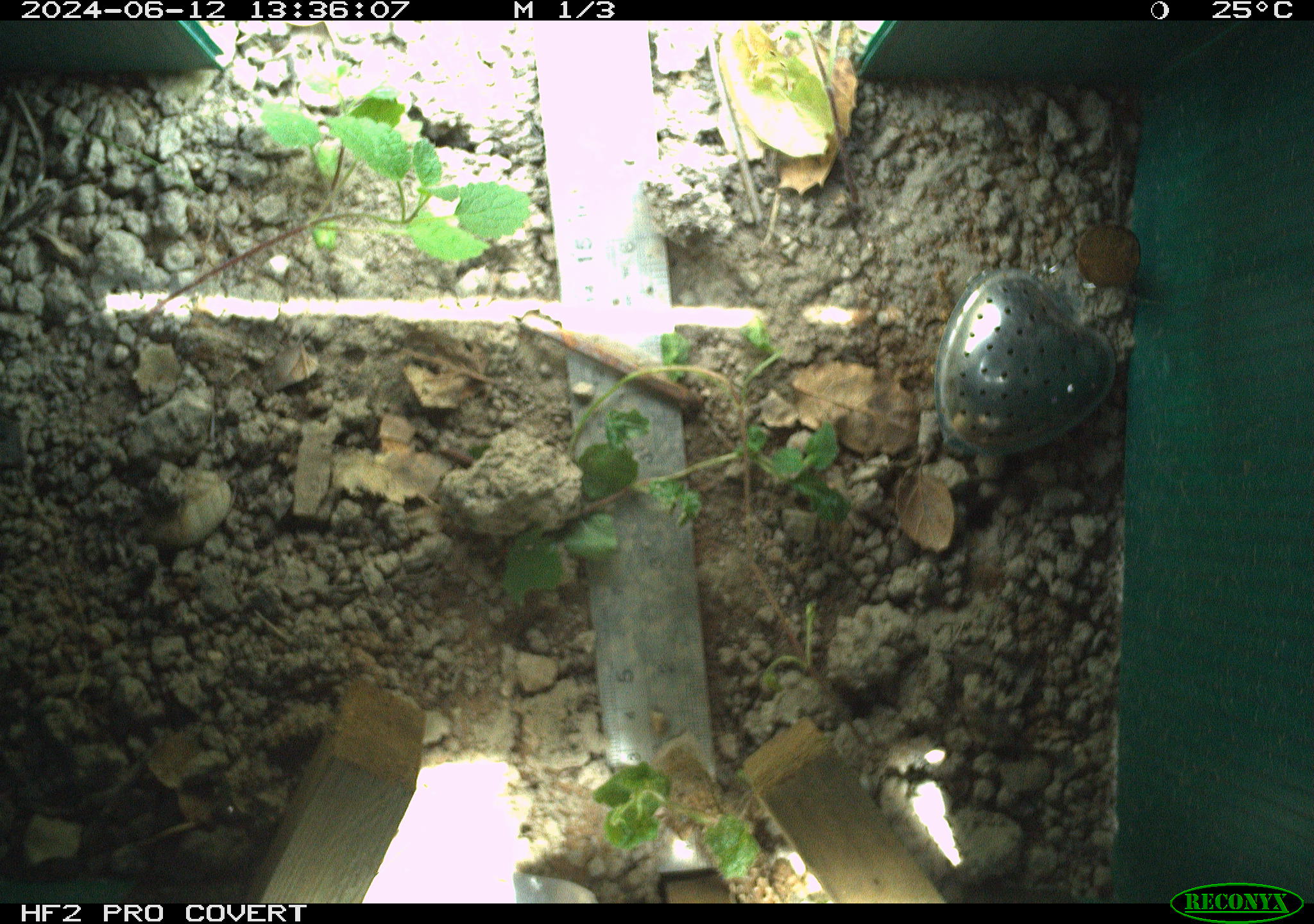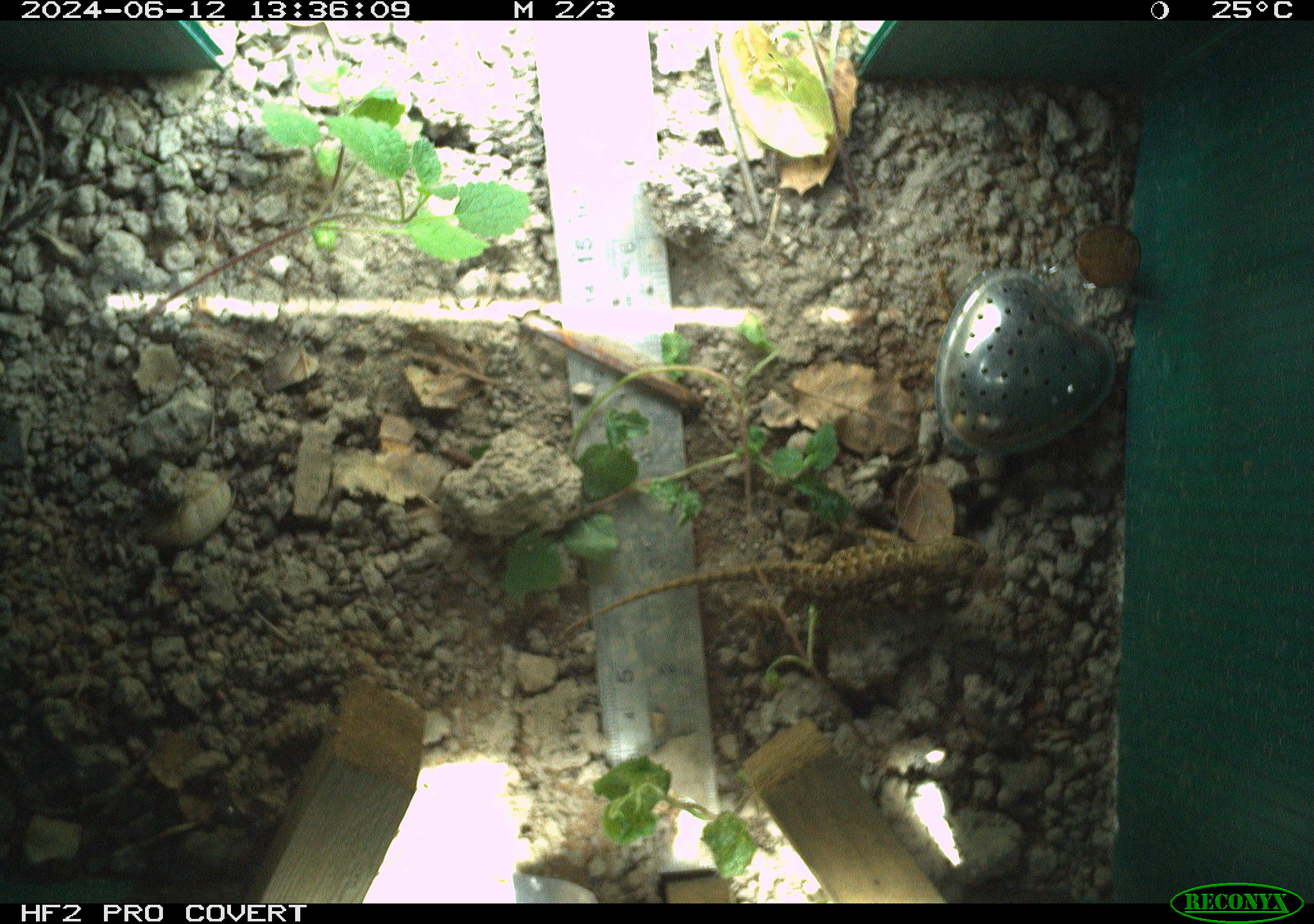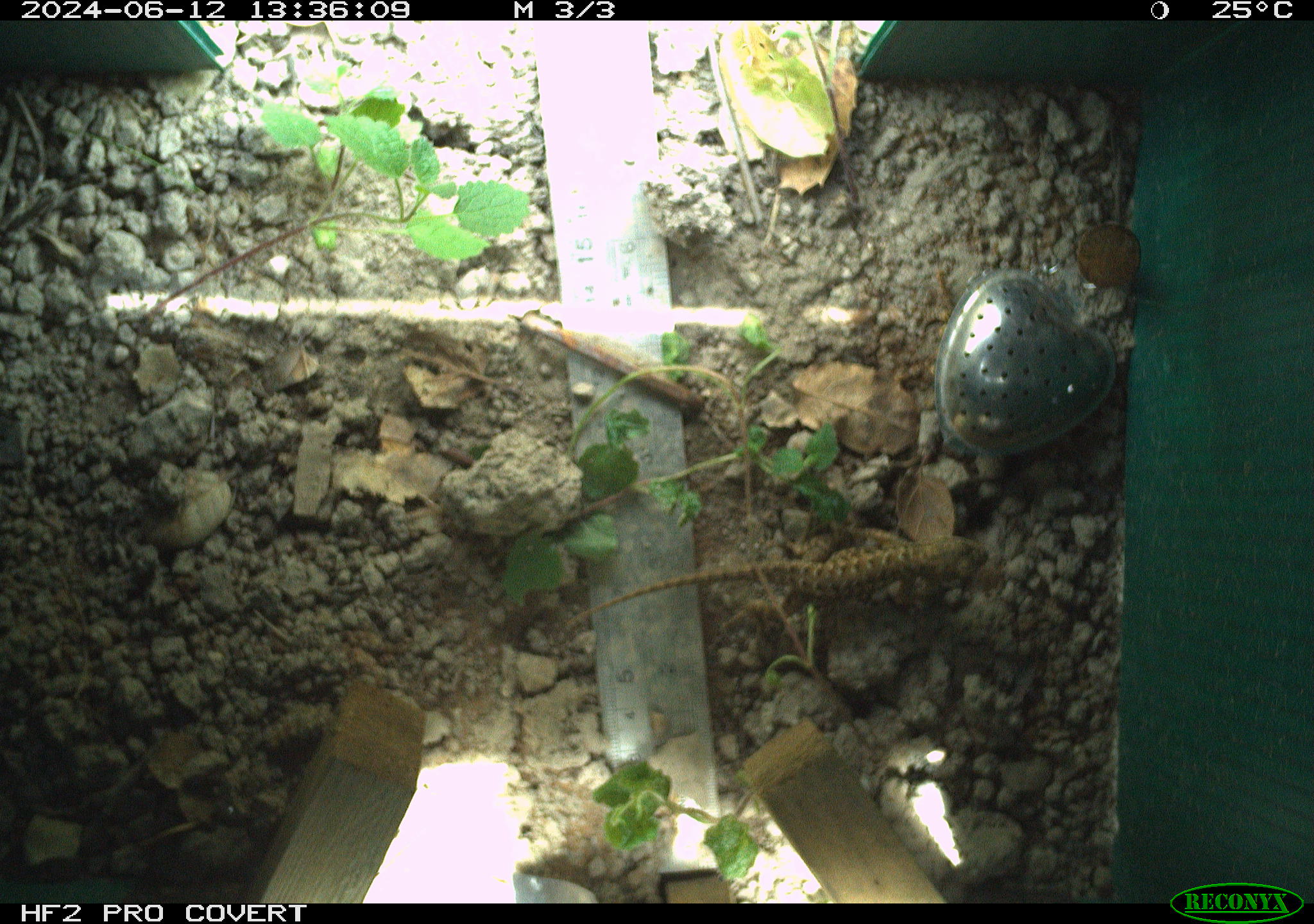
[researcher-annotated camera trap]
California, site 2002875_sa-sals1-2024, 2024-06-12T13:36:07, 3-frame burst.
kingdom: Animalia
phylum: Chordata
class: Reptilia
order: Squamata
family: Phrynosomatidae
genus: Sceloporus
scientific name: Sceloporus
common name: spiny lizards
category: sceloporus species